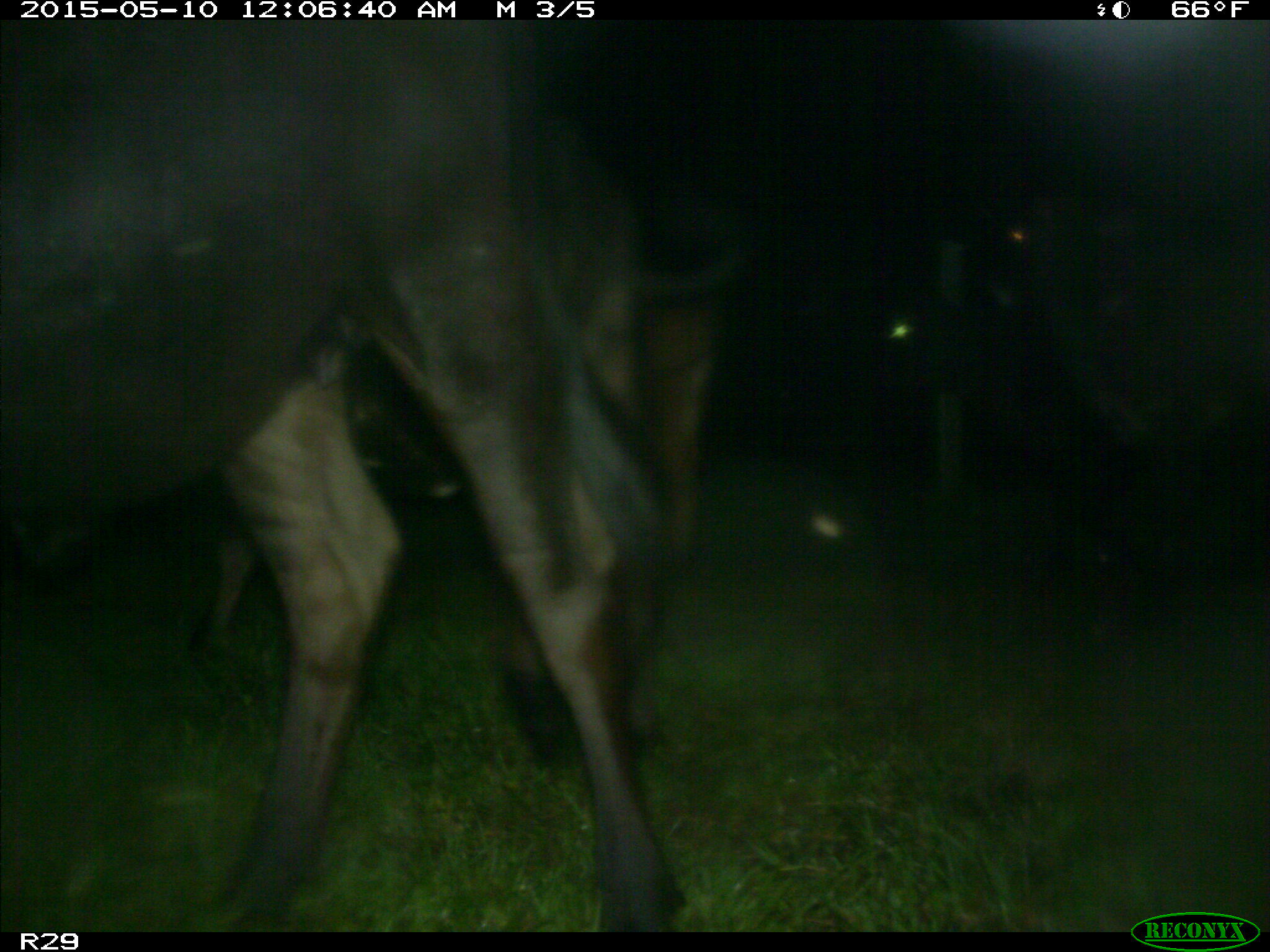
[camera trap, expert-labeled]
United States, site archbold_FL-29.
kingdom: Animalia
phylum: Chordata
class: Mammalia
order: Artiodactyla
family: Bovidae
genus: Bos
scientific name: Bos taurus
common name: domestic cow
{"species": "Bos taurus (domestic cow)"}